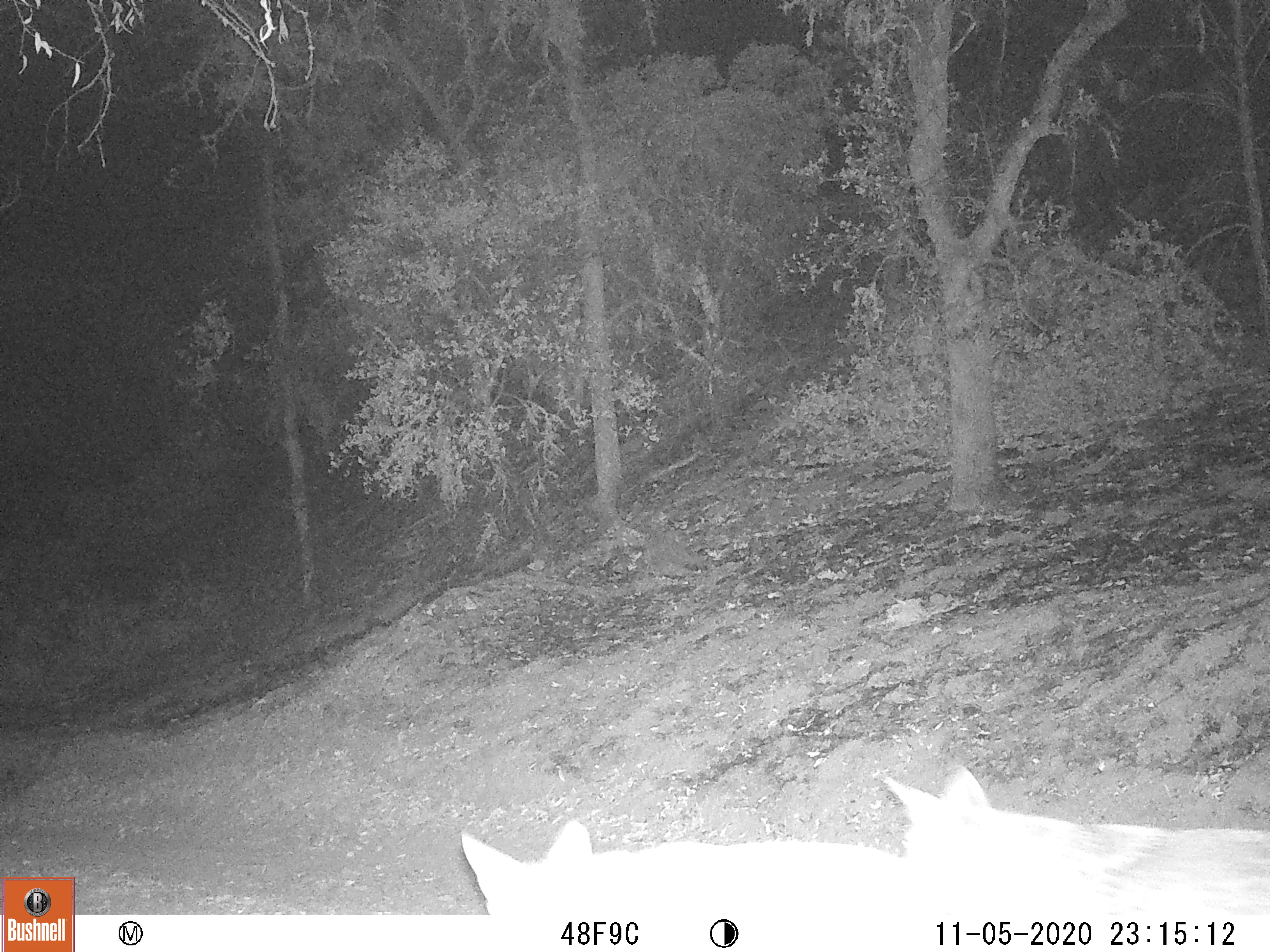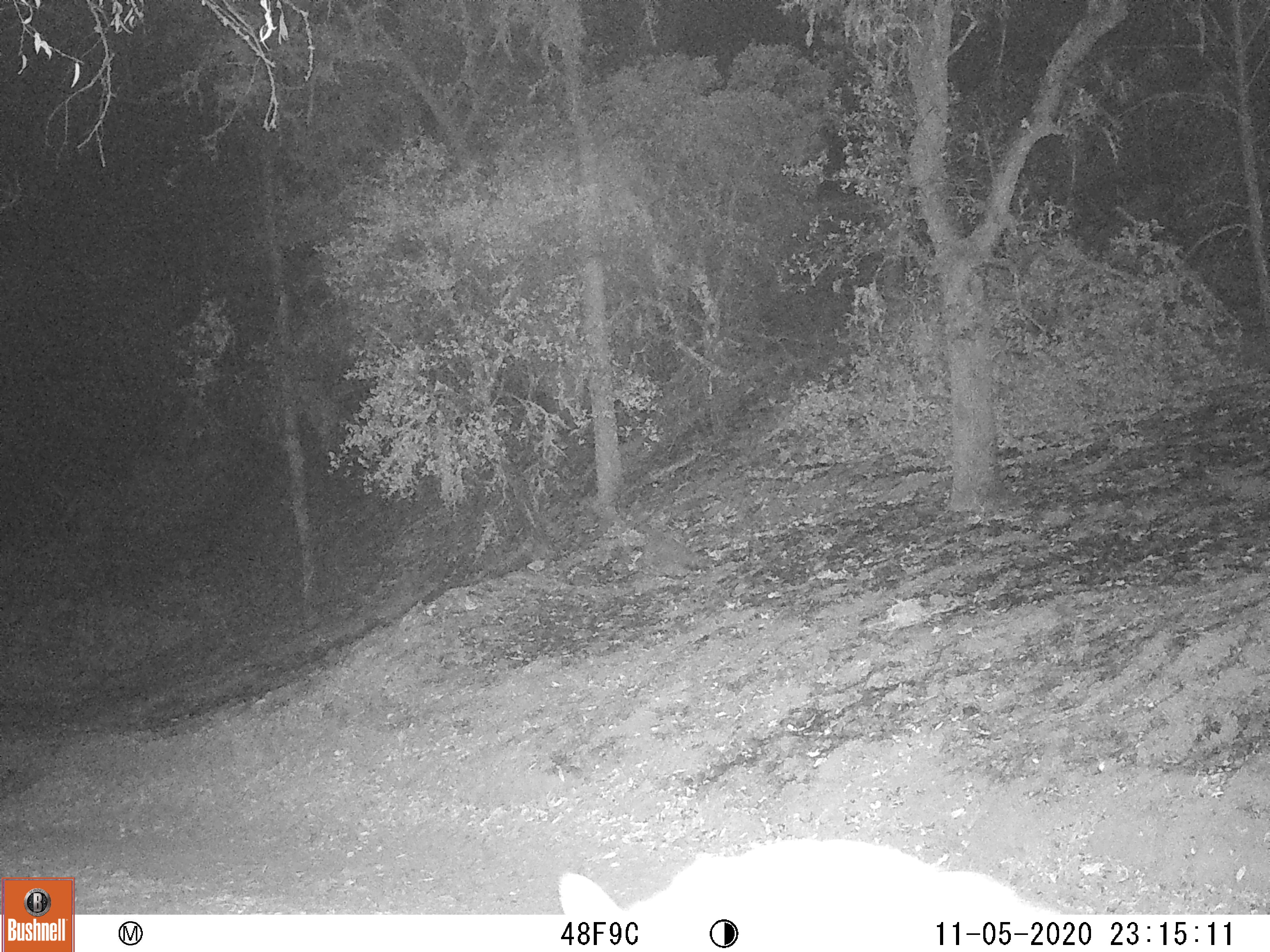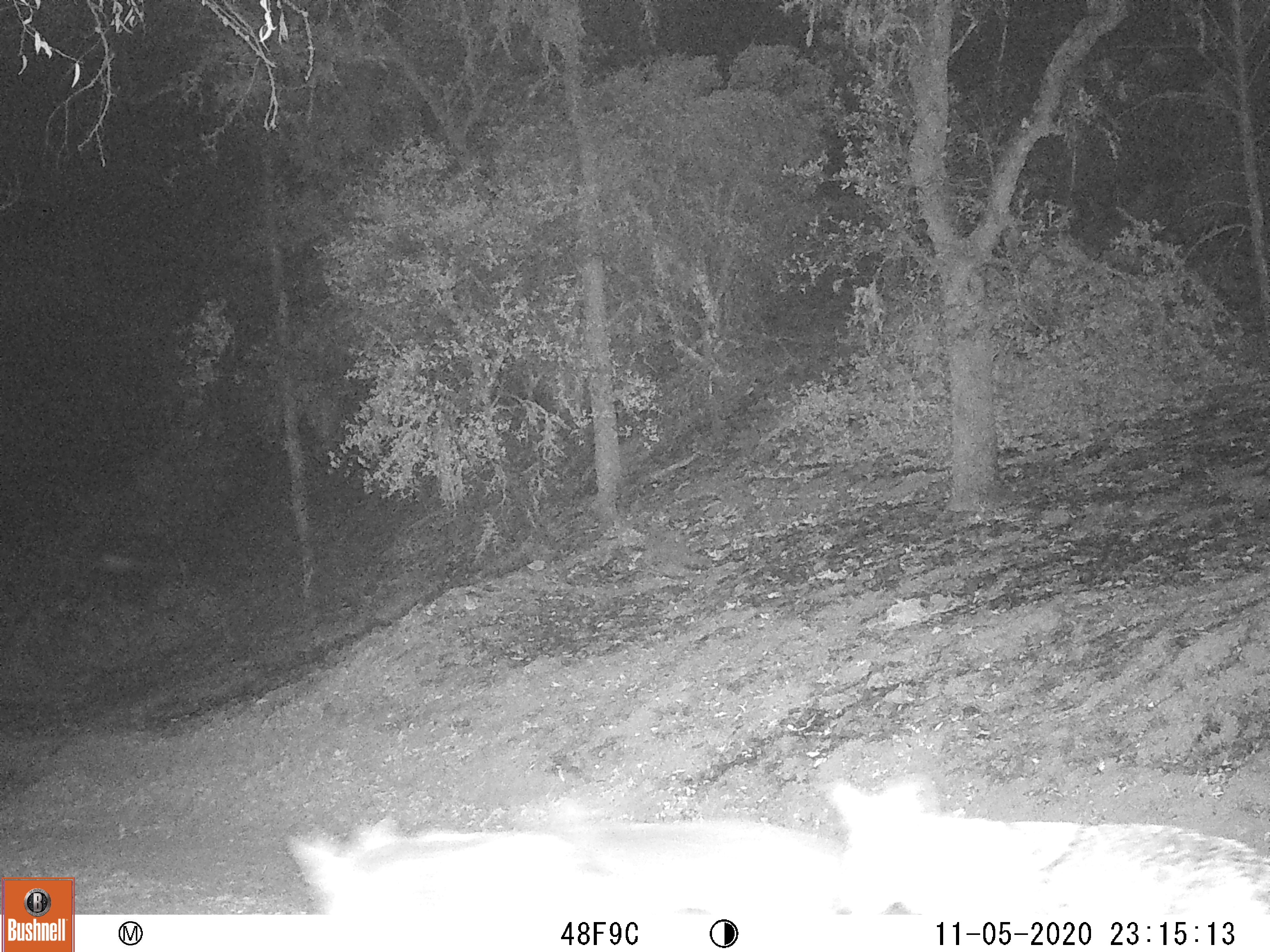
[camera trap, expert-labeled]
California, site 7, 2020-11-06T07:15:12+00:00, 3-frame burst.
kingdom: Animalia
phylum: Chordata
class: Mammalia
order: Carnivora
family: Canidae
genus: Canis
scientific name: Canis latrans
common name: coyote